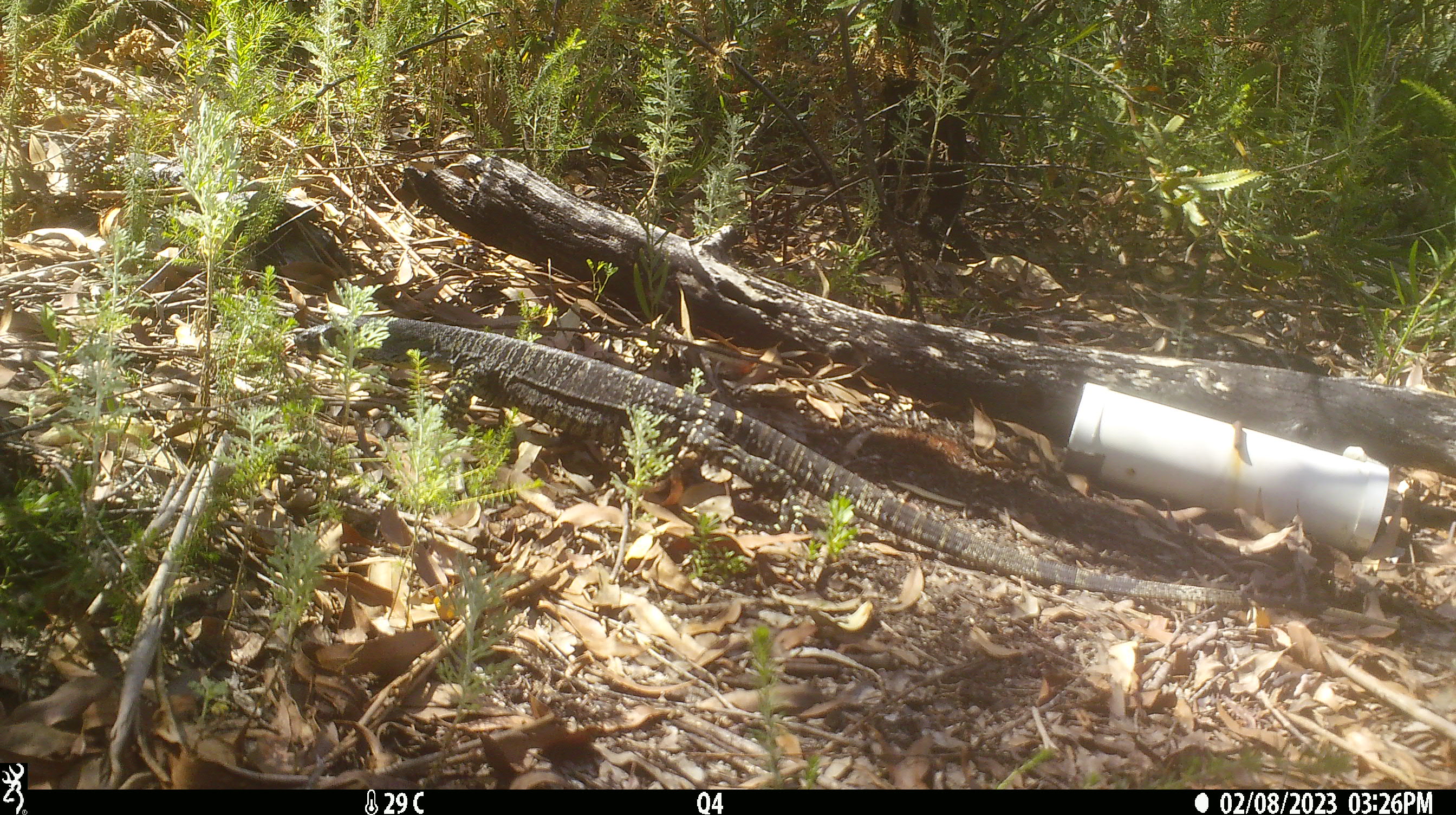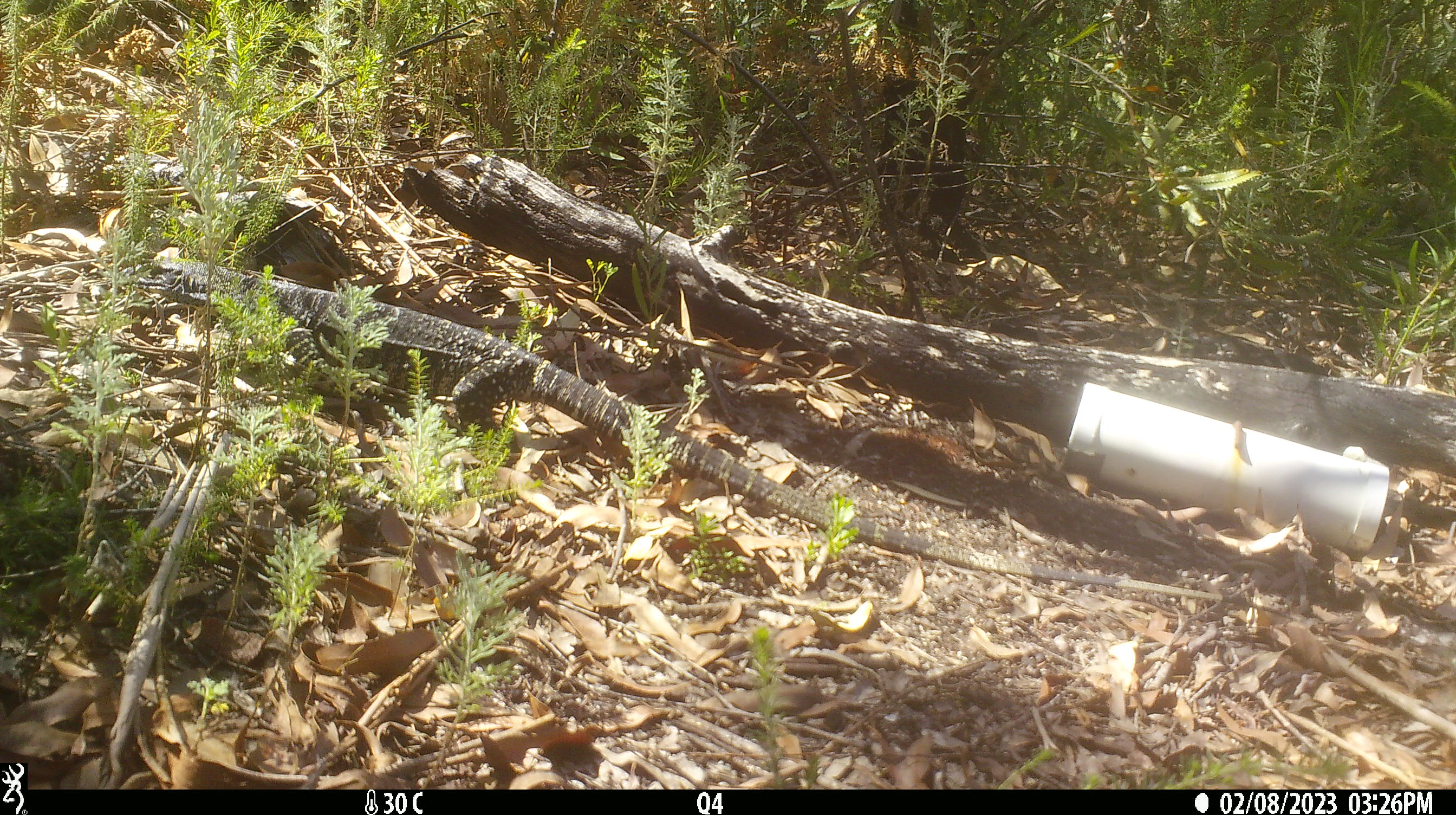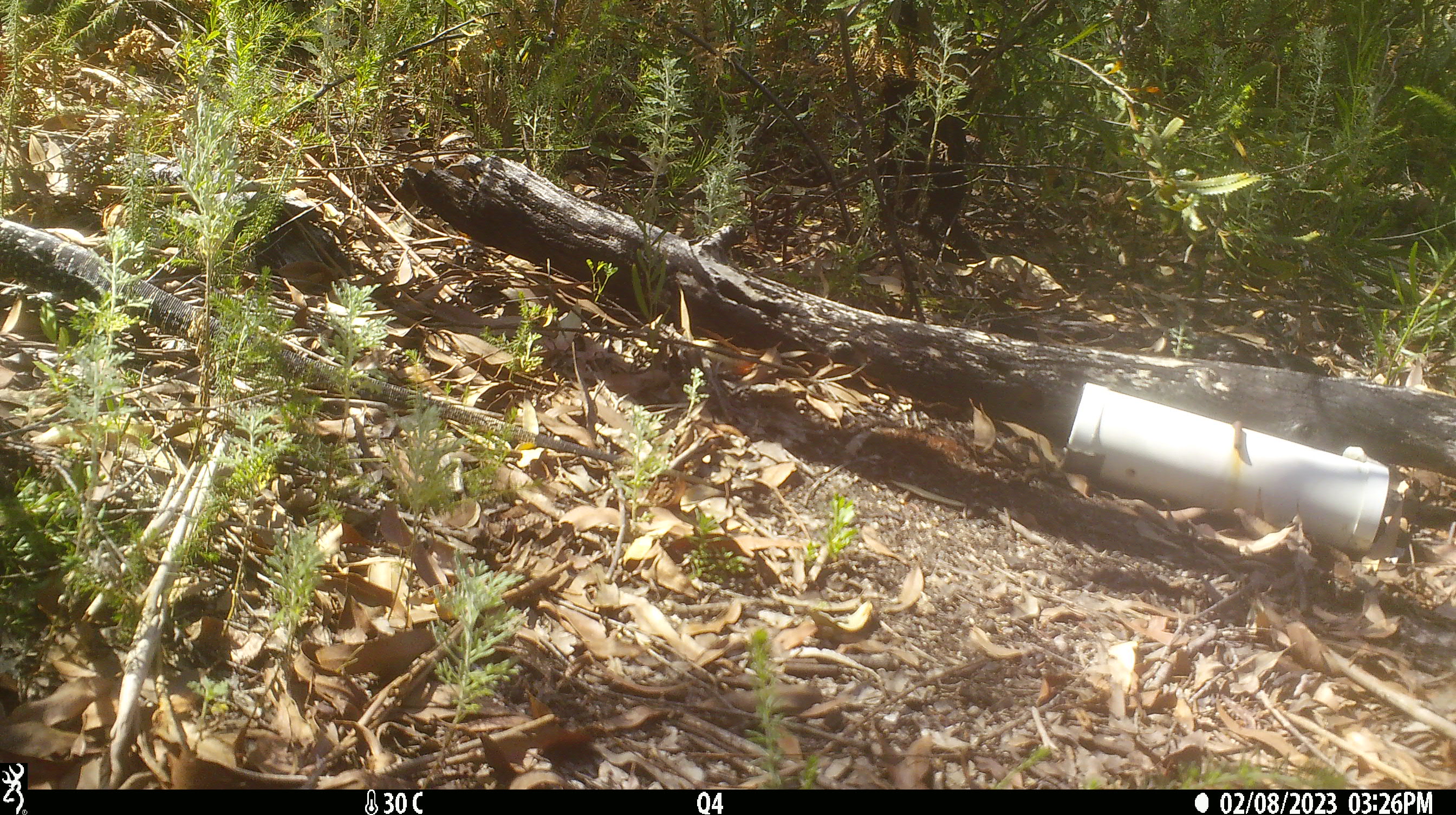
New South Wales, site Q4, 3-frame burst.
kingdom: Animalia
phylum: Chordata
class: Reptilia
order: Squamata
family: Varanidae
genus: Varanus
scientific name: Varanus varius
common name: lace monitor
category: goanna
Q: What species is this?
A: Goanna (lace monitor) (Varanus varius).